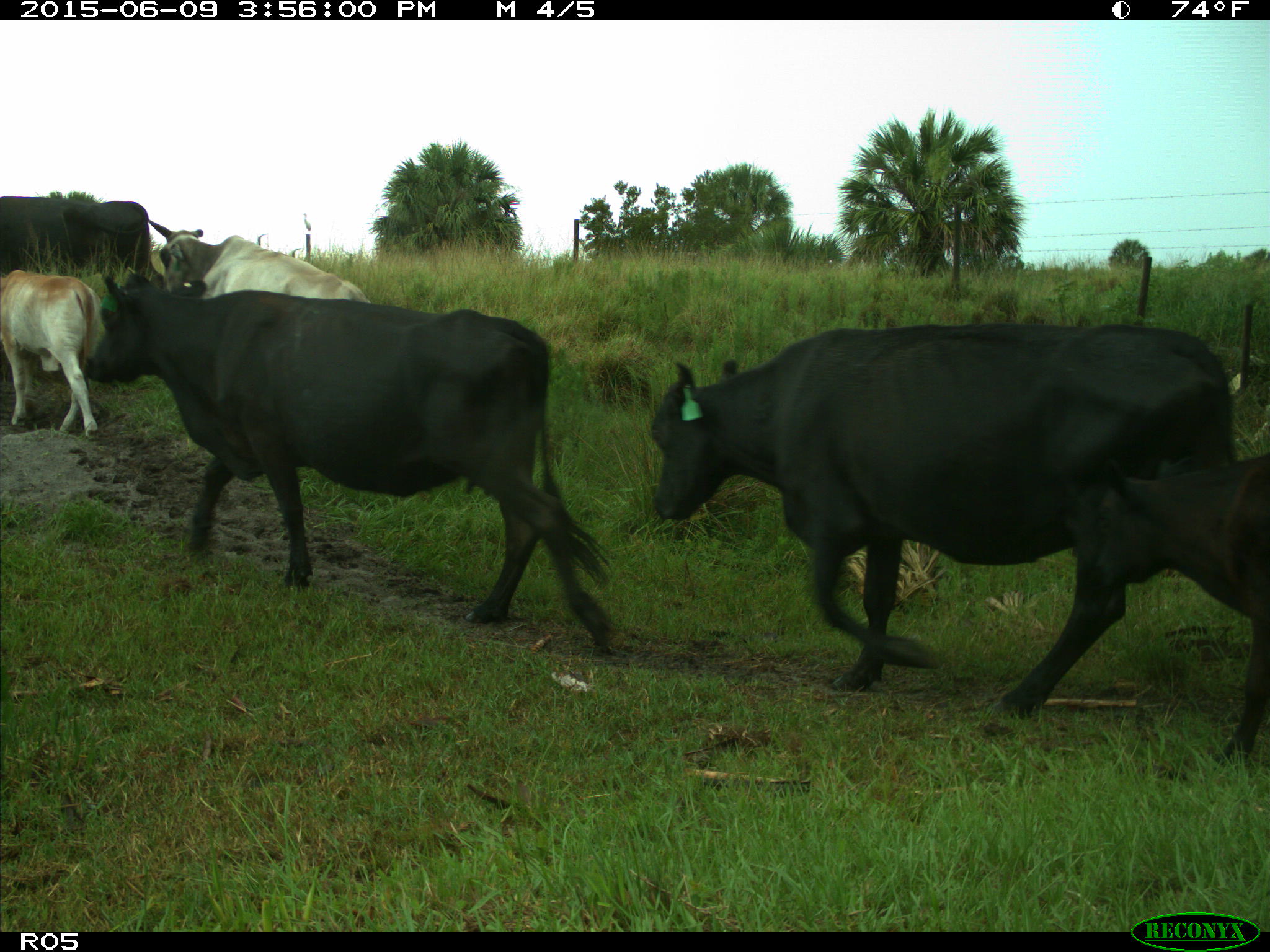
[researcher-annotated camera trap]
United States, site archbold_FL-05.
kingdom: Animalia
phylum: Chordata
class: Mammalia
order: Artiodactyla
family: Bovidae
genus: Bos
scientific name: Bos taurus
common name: domestic cow